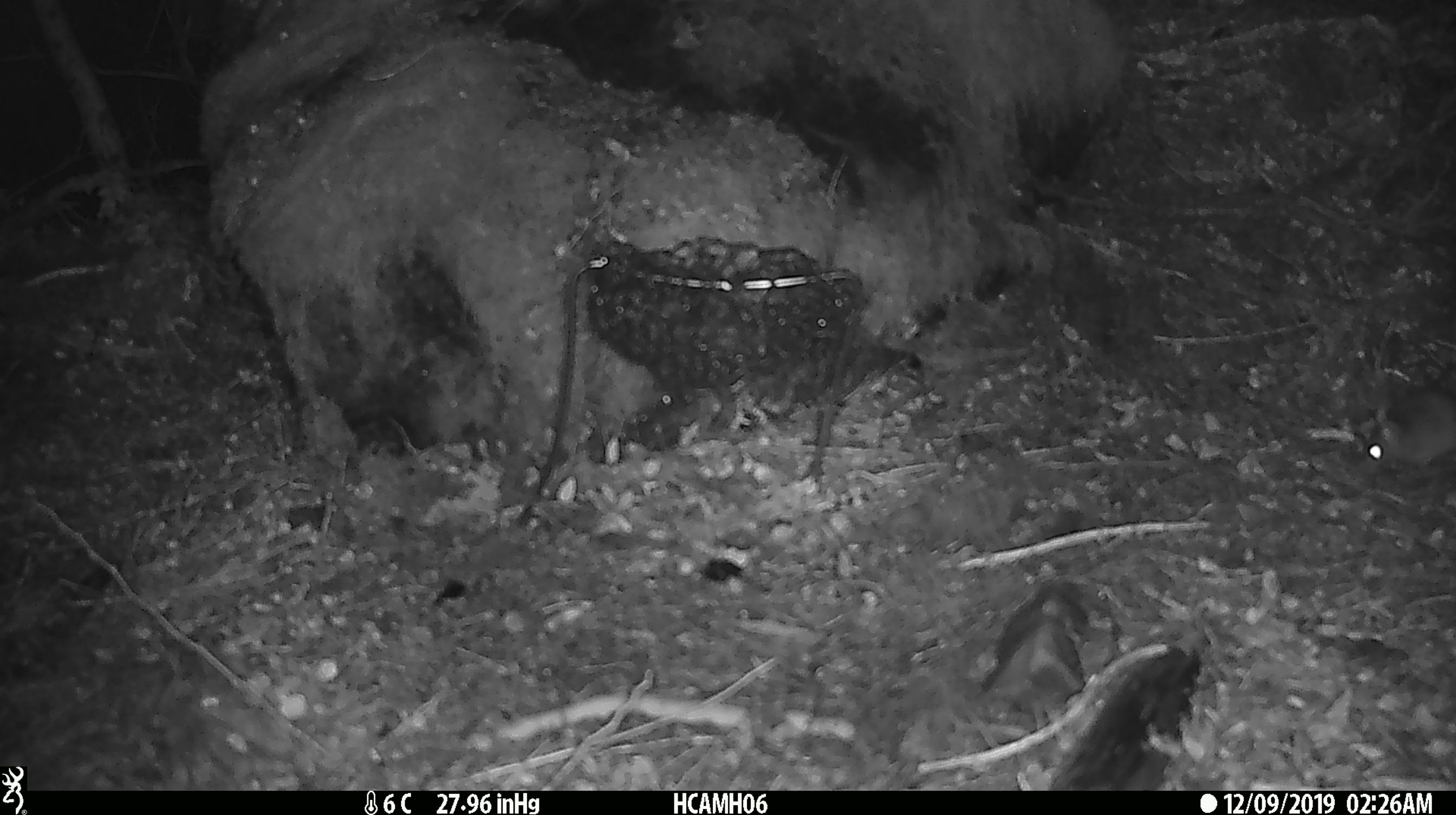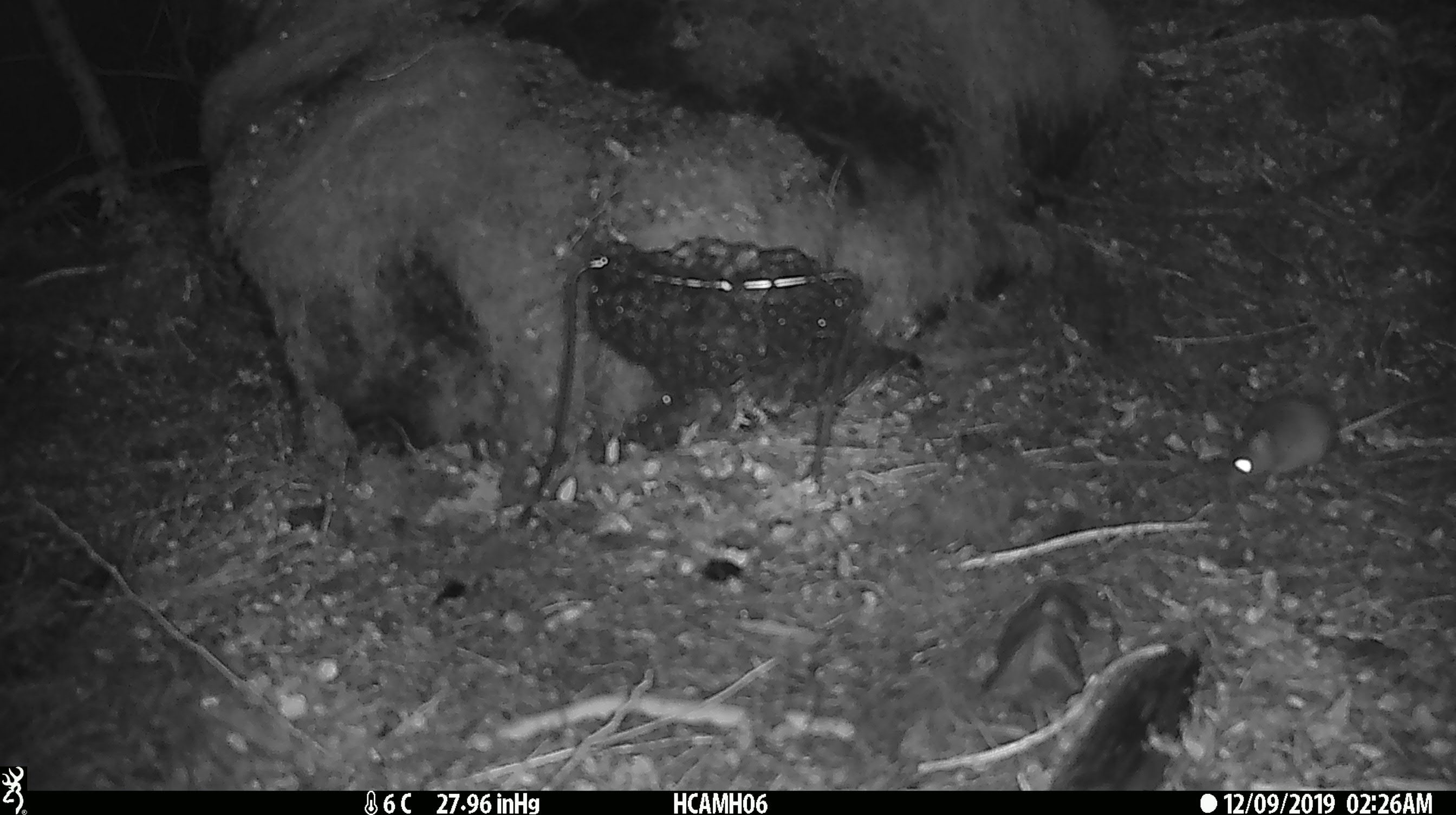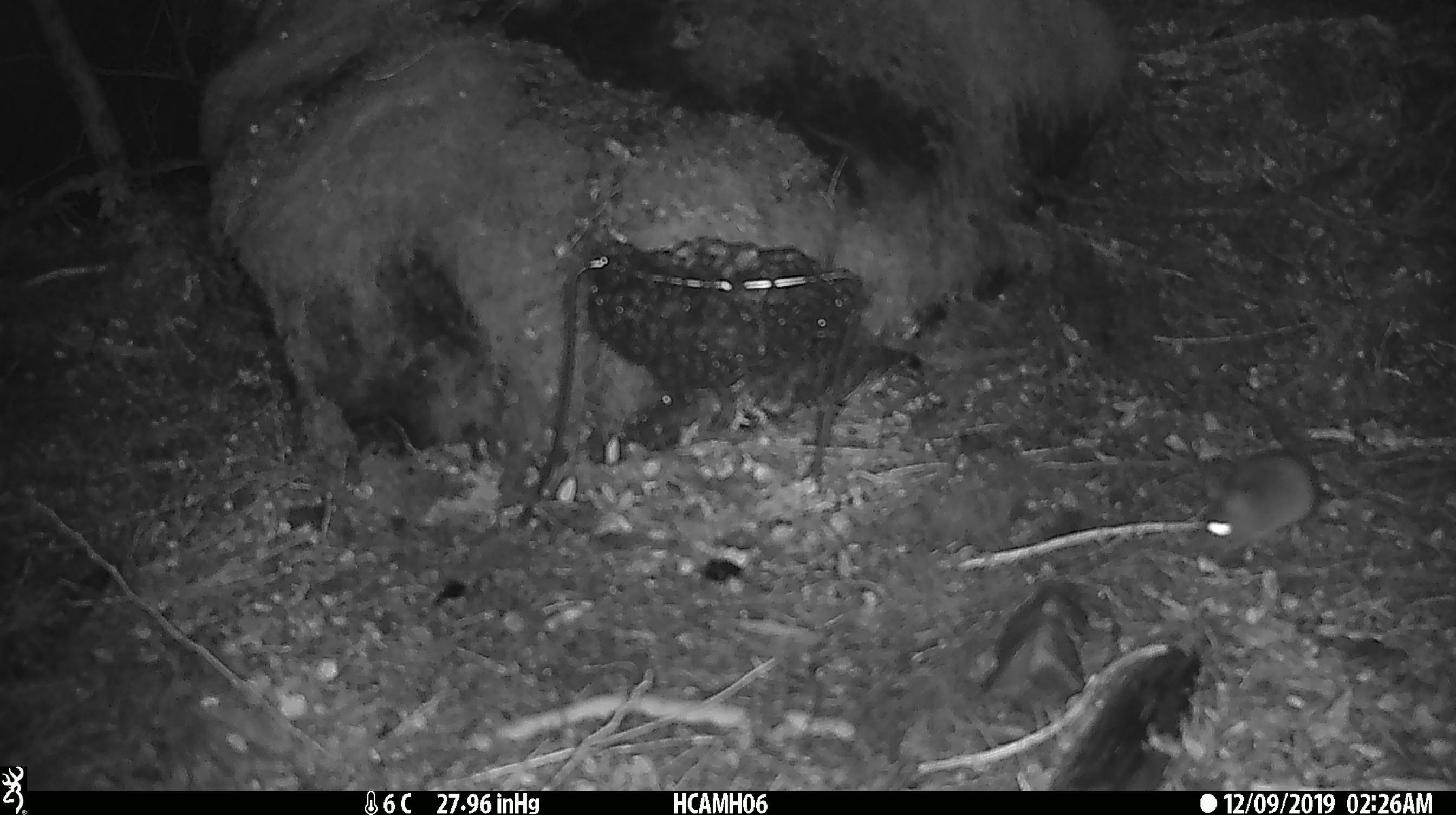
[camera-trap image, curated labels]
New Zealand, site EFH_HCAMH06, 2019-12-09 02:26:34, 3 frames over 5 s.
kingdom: Animalia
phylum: Chordata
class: Mammalia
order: Rodentia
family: Muridae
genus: Mus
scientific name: Mus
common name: mouse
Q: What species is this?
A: Mouse (Mus).